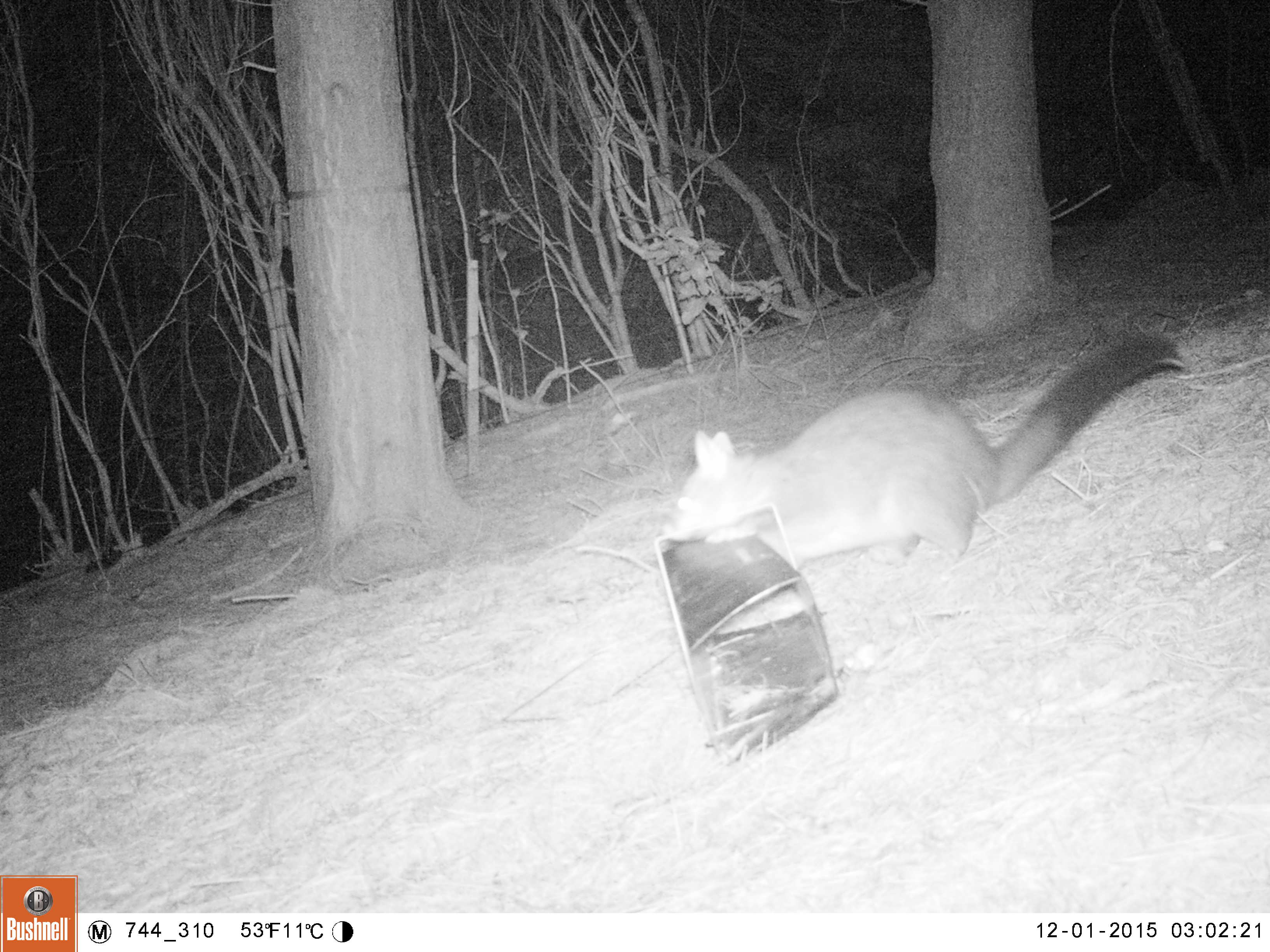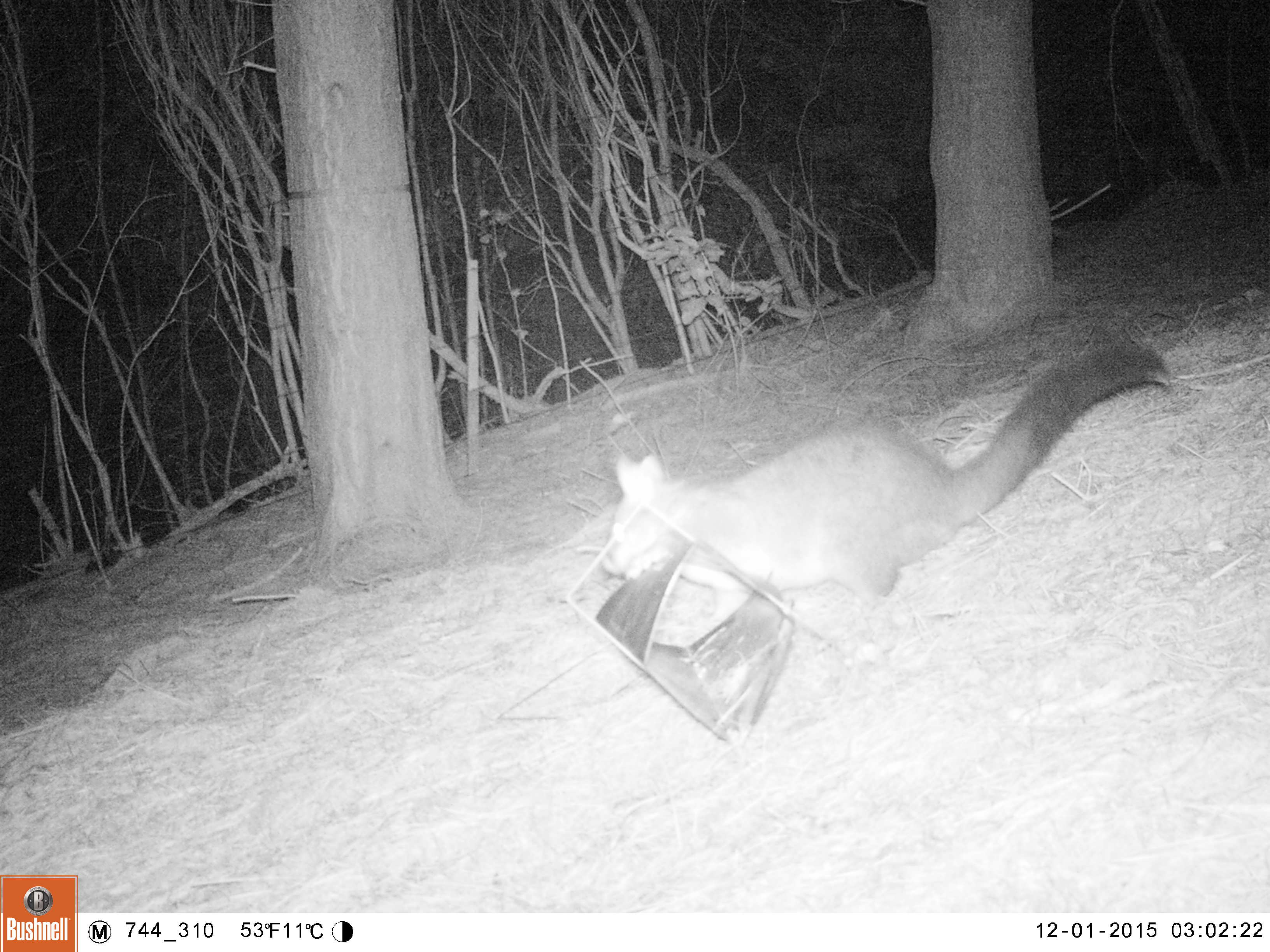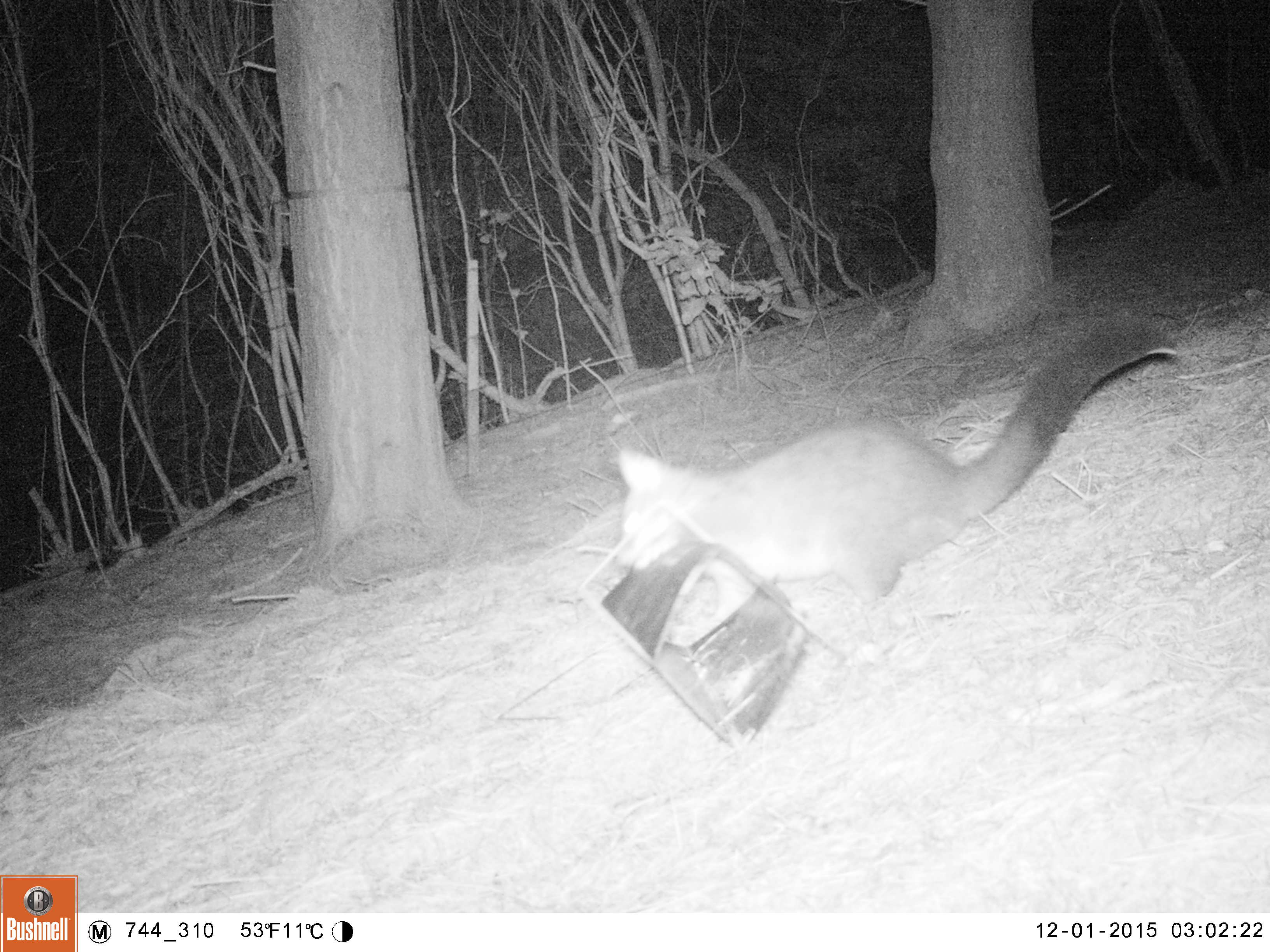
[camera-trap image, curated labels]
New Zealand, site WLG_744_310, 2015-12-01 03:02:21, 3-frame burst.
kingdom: Animalia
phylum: Chordata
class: Mammalia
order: Diprotodontia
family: Phalangeridae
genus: Trichosurus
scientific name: Trichosurus vulpecula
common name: common brushtail possum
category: possum